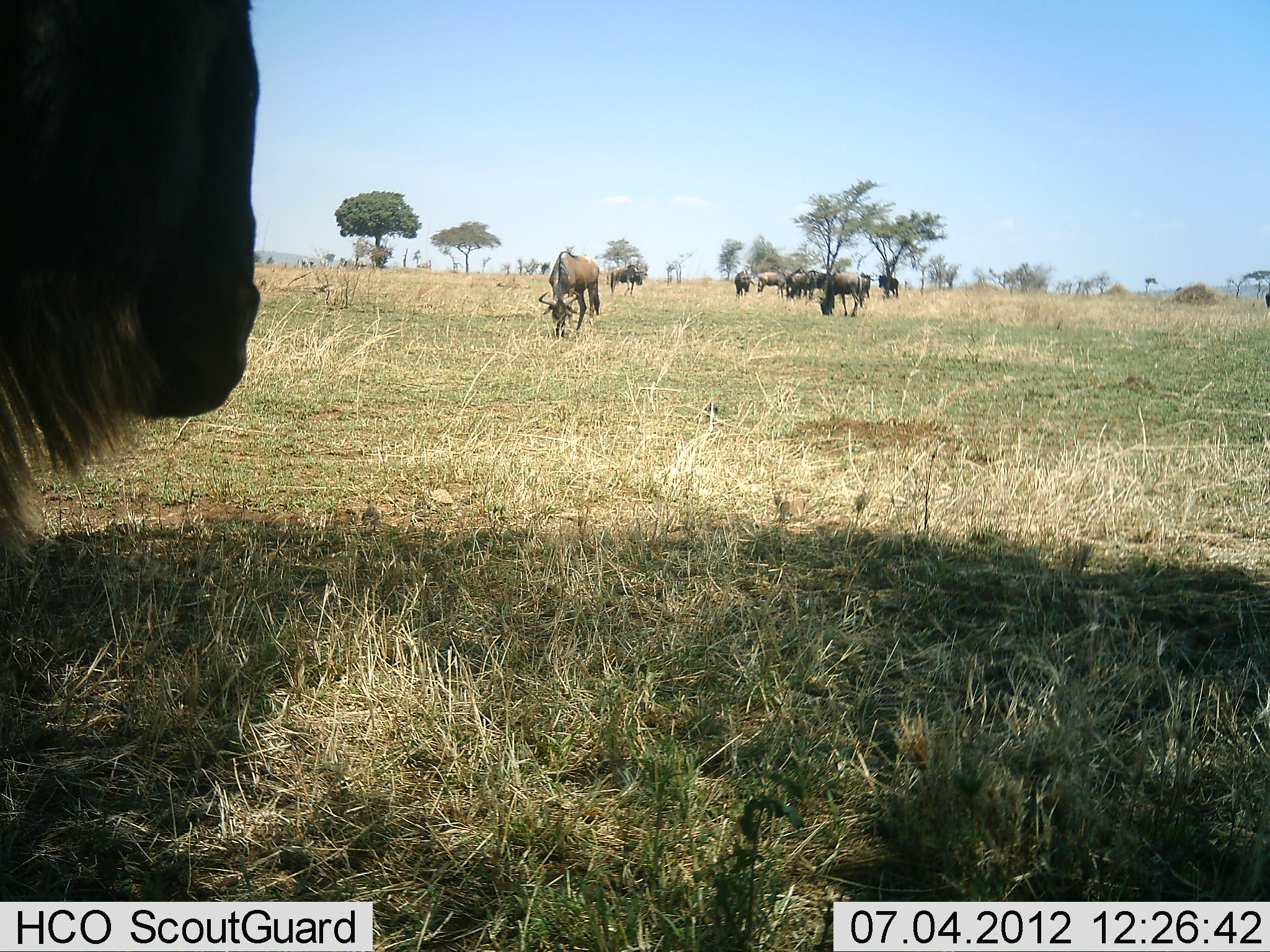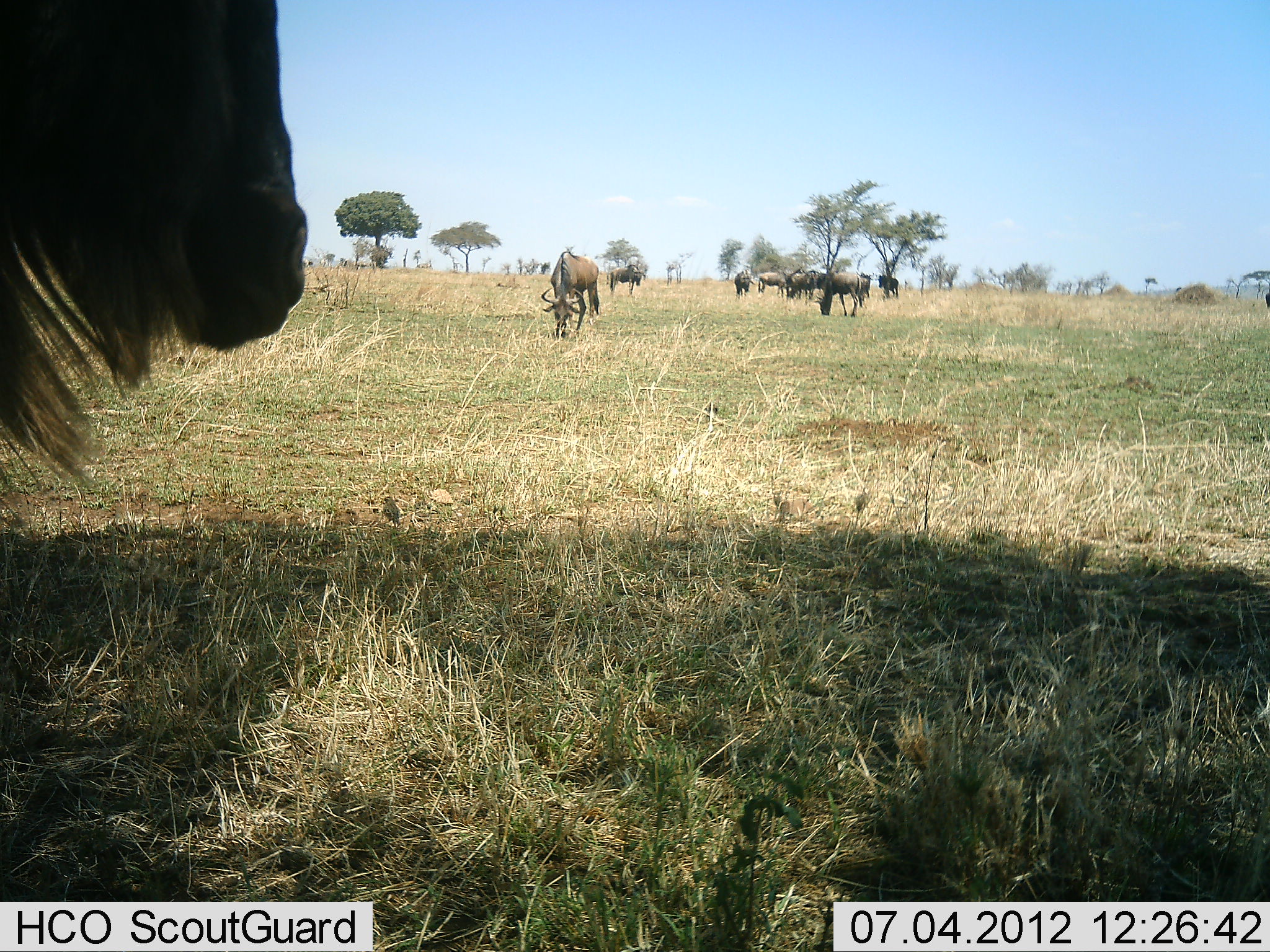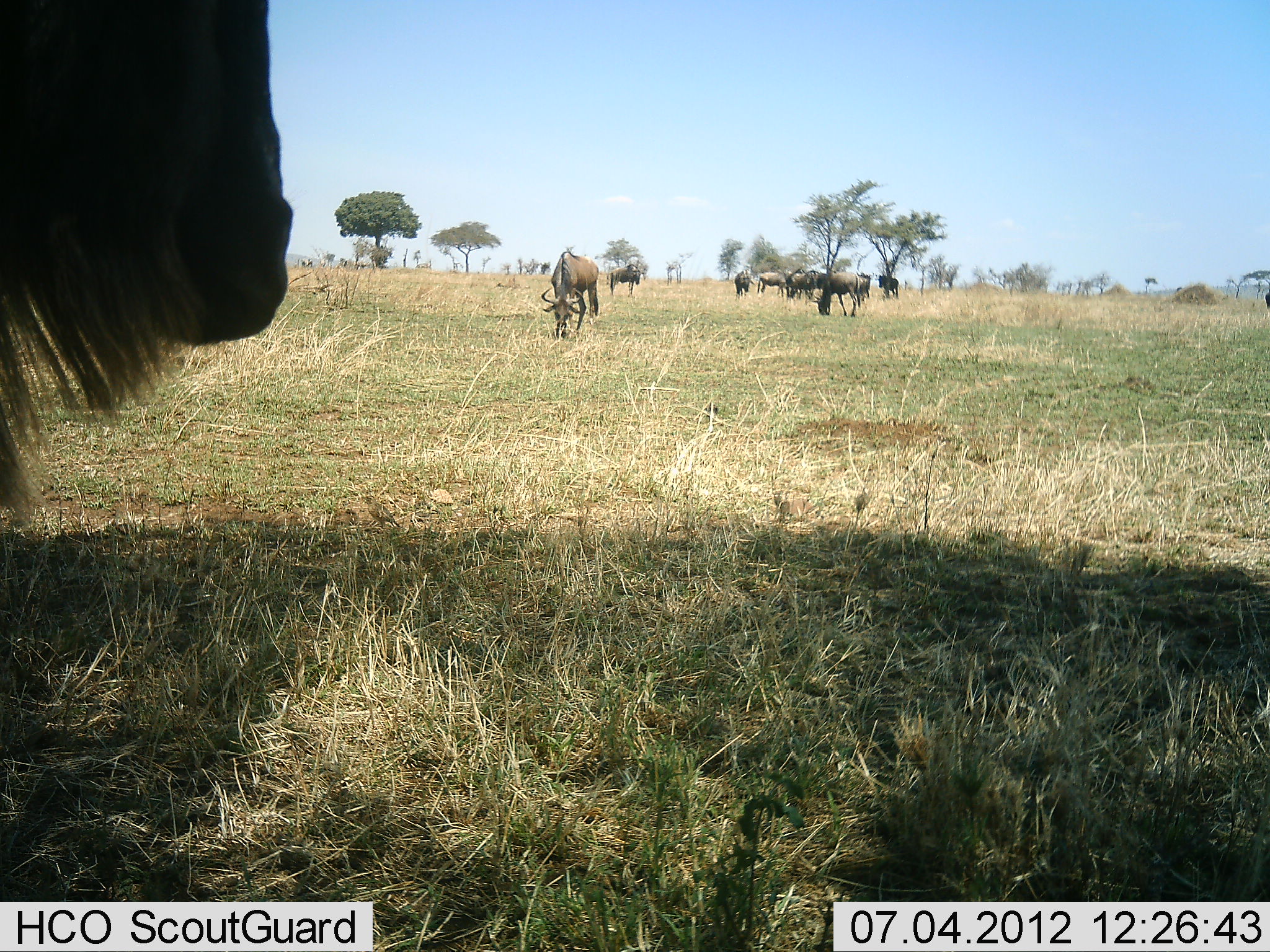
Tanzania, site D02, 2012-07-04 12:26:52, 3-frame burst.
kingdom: Animalia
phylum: Chordata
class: Mammalia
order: Artiodactyla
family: Bovidae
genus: Connochaetes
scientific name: Connochaetes taurinus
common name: blue wildebeest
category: wildebeest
Wildebeest (blue wildebeest) (Connochaetes taurinus), count 10. Behavior (volunteer vote fractions): standing 93%, resting 7%, moving 7%, interacting 0%. Young present (vote fraction): 0%. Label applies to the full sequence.